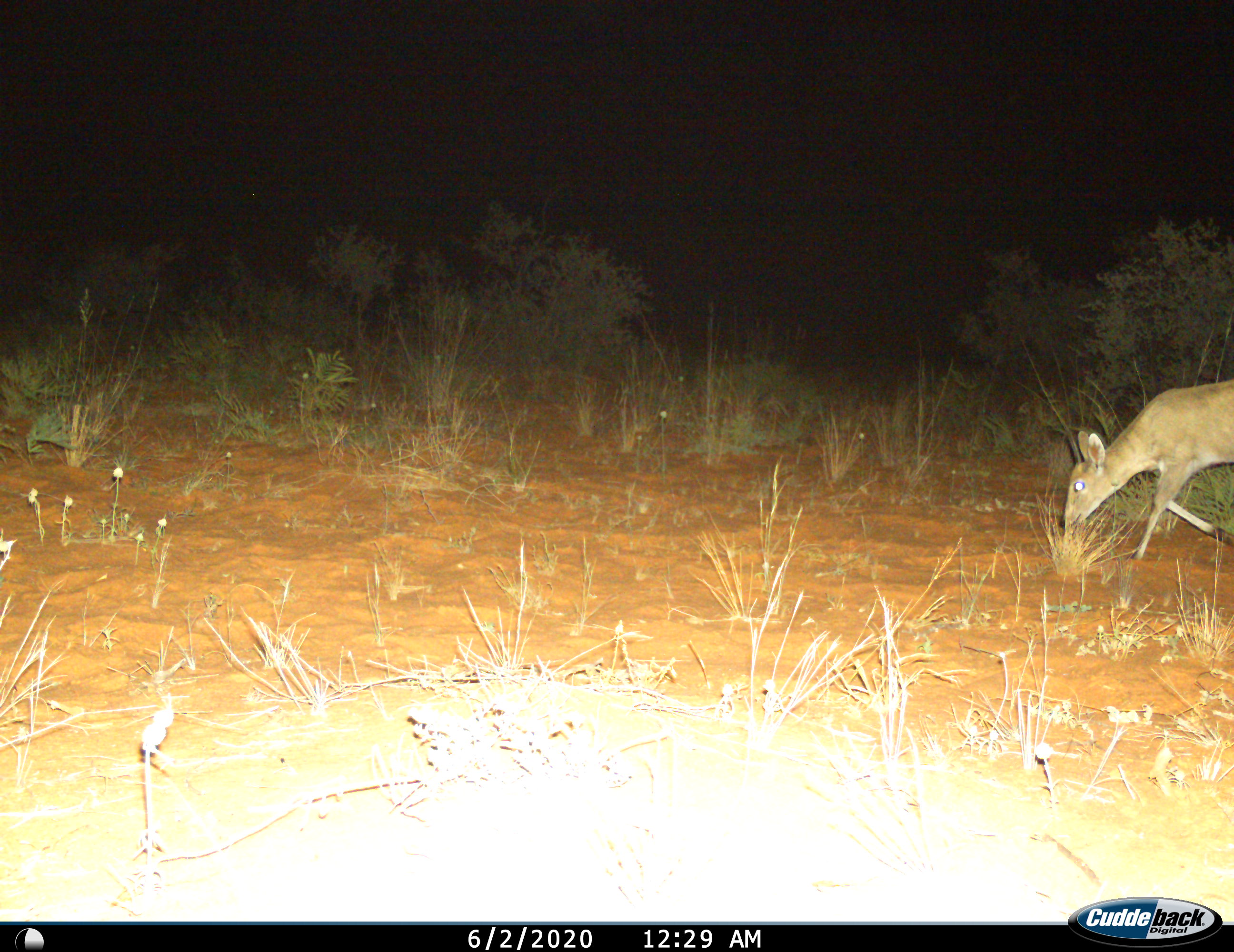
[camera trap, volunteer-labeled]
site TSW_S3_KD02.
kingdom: Animalia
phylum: Chordata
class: Mammalia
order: Artiodactyla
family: Bovidae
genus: Sylvicapra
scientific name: Sylvicapra grimmia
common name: common duiker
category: duikercommongrey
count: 1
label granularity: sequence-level